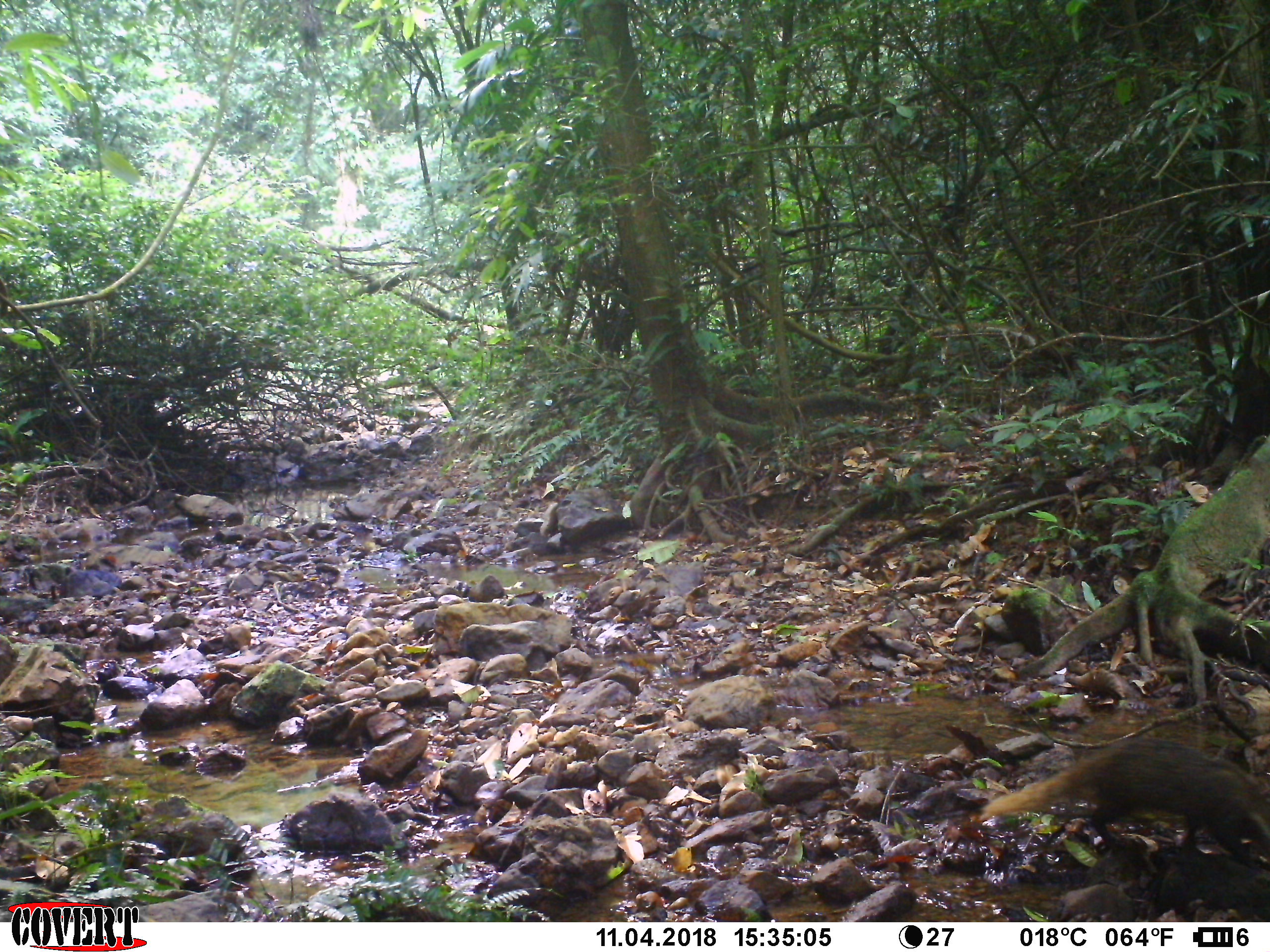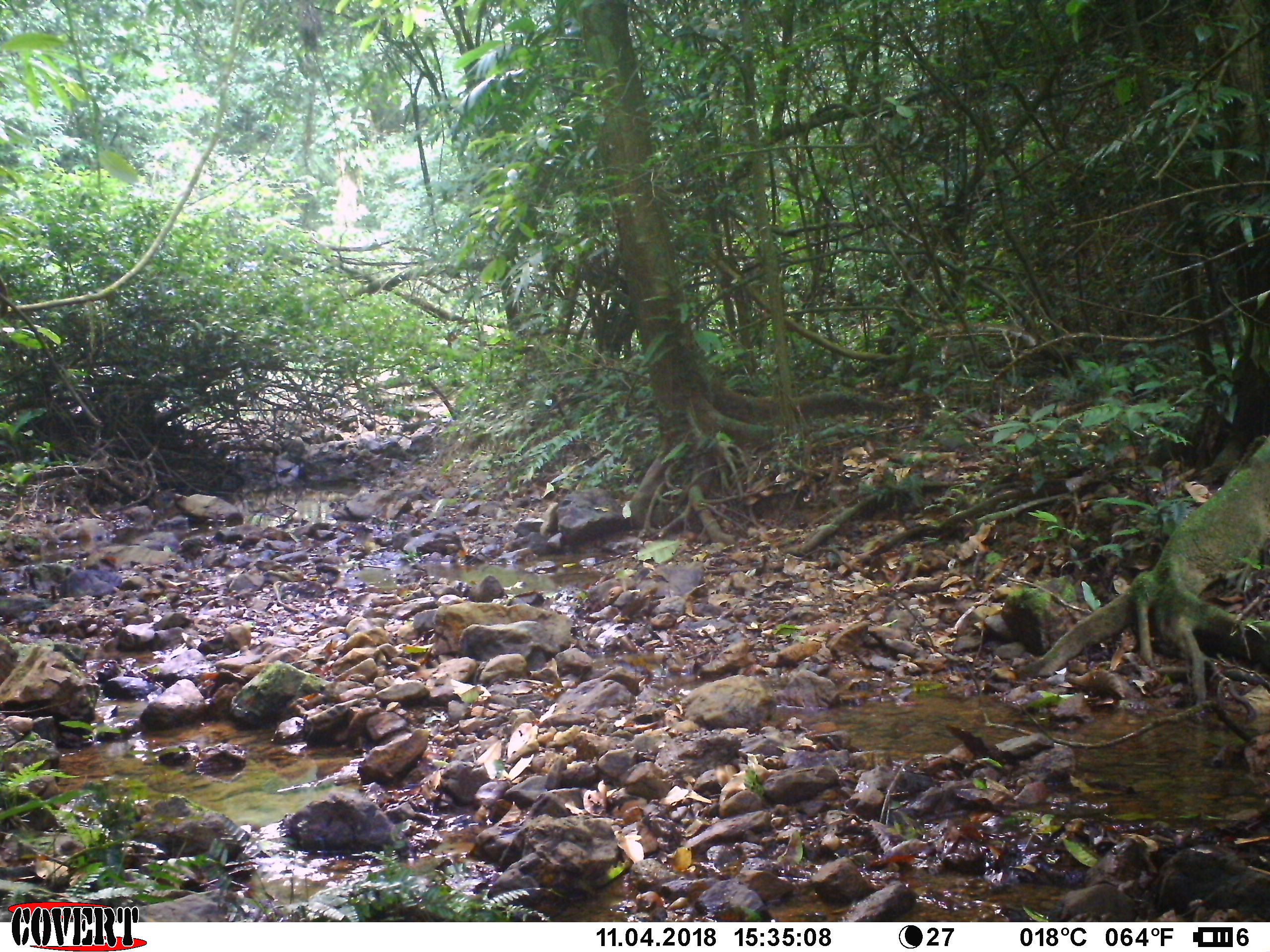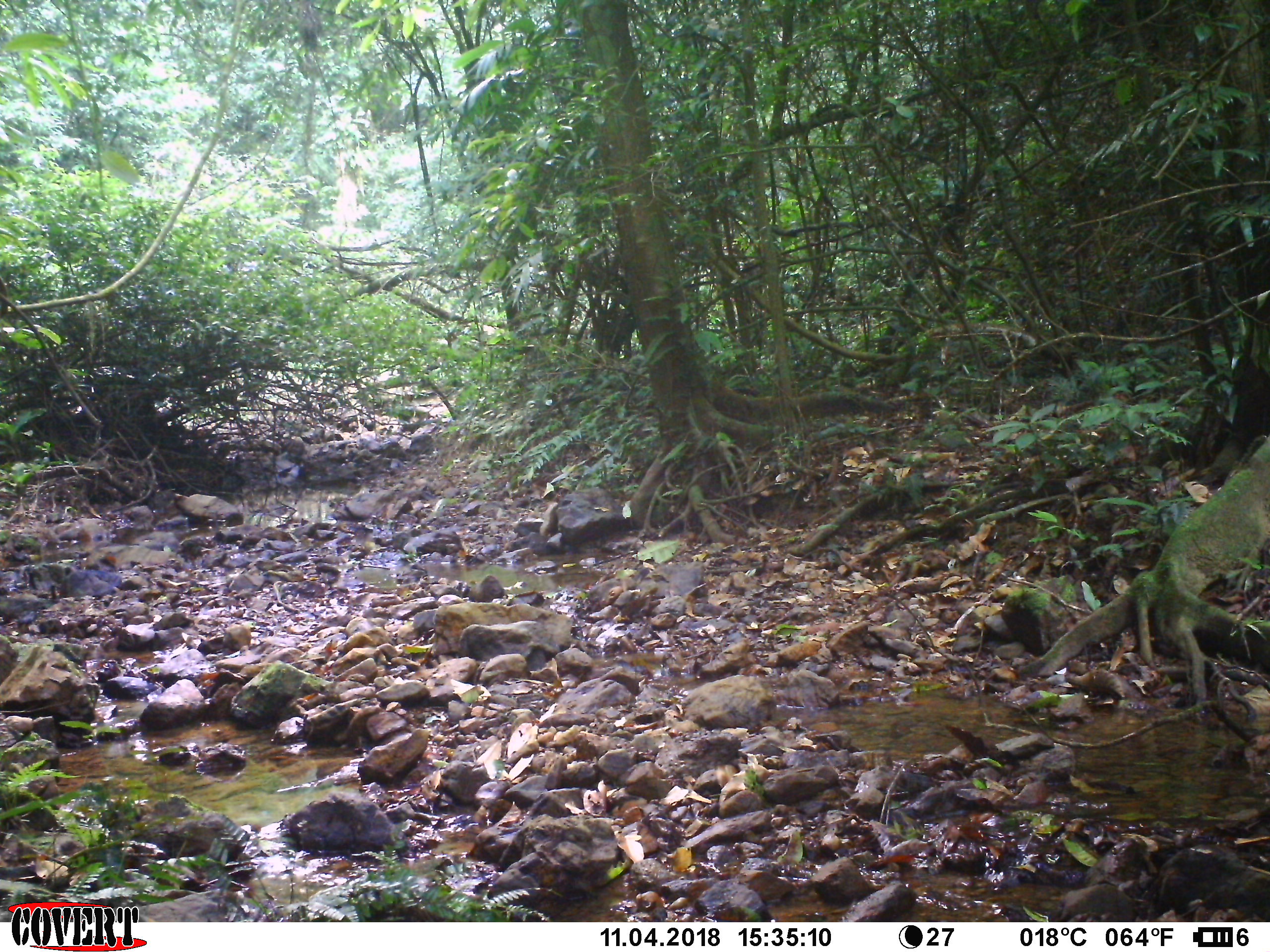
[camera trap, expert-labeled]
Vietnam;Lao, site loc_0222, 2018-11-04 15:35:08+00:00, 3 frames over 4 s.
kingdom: Animalia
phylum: Chordata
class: Mammalia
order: Carnivora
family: Herpestidae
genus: Urva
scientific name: Urva urva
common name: crab-eating mongoose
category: crab eating mongoose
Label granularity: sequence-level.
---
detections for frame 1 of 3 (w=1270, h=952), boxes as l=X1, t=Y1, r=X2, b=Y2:
crab eating mongoose: l=976, t=741, r=1268, b=872